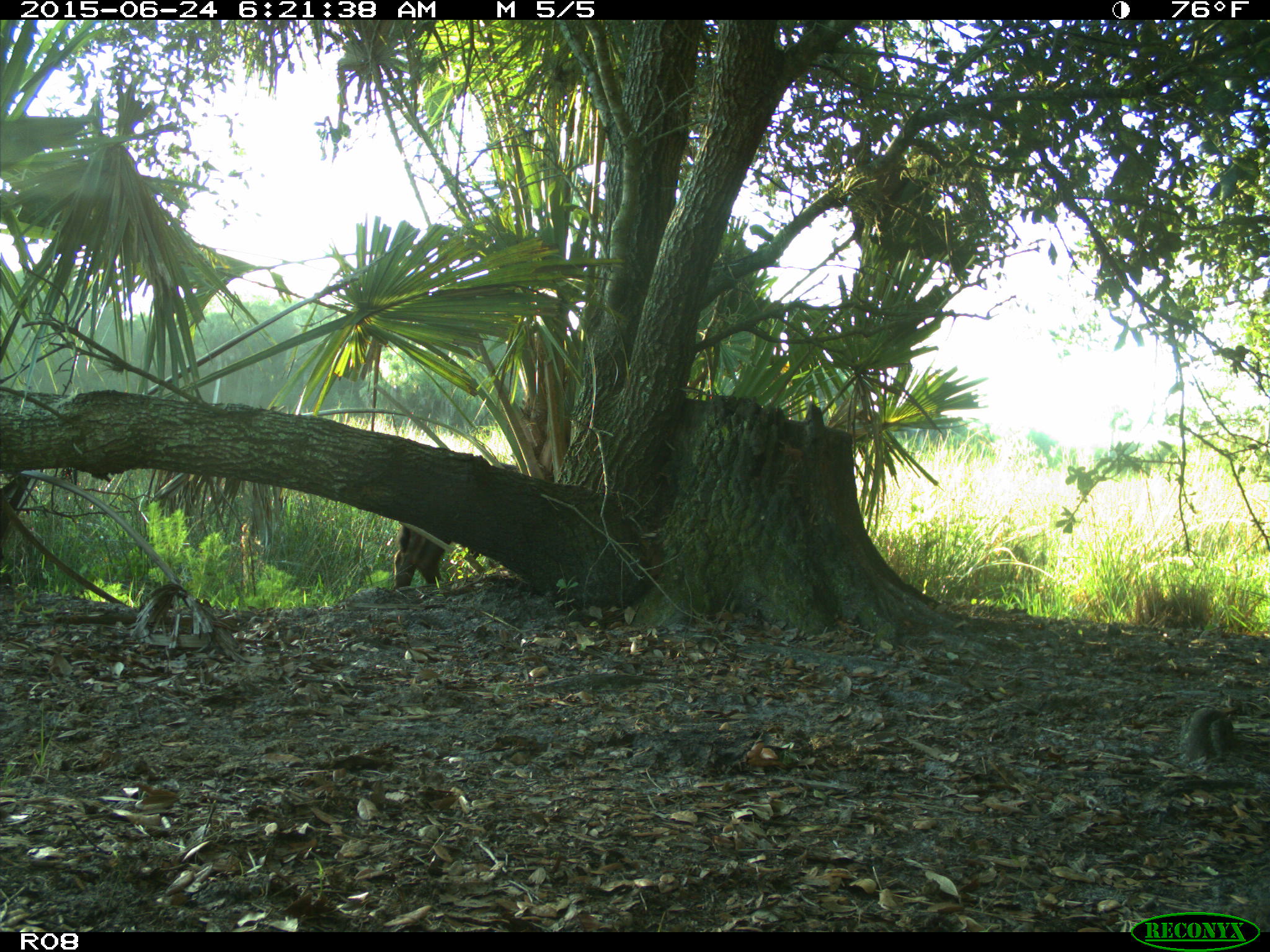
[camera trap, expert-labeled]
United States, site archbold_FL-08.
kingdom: Animalia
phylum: Chordata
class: Mammalia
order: Artiodactyla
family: Bovidae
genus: Bos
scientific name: Bos taurus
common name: domestic cow